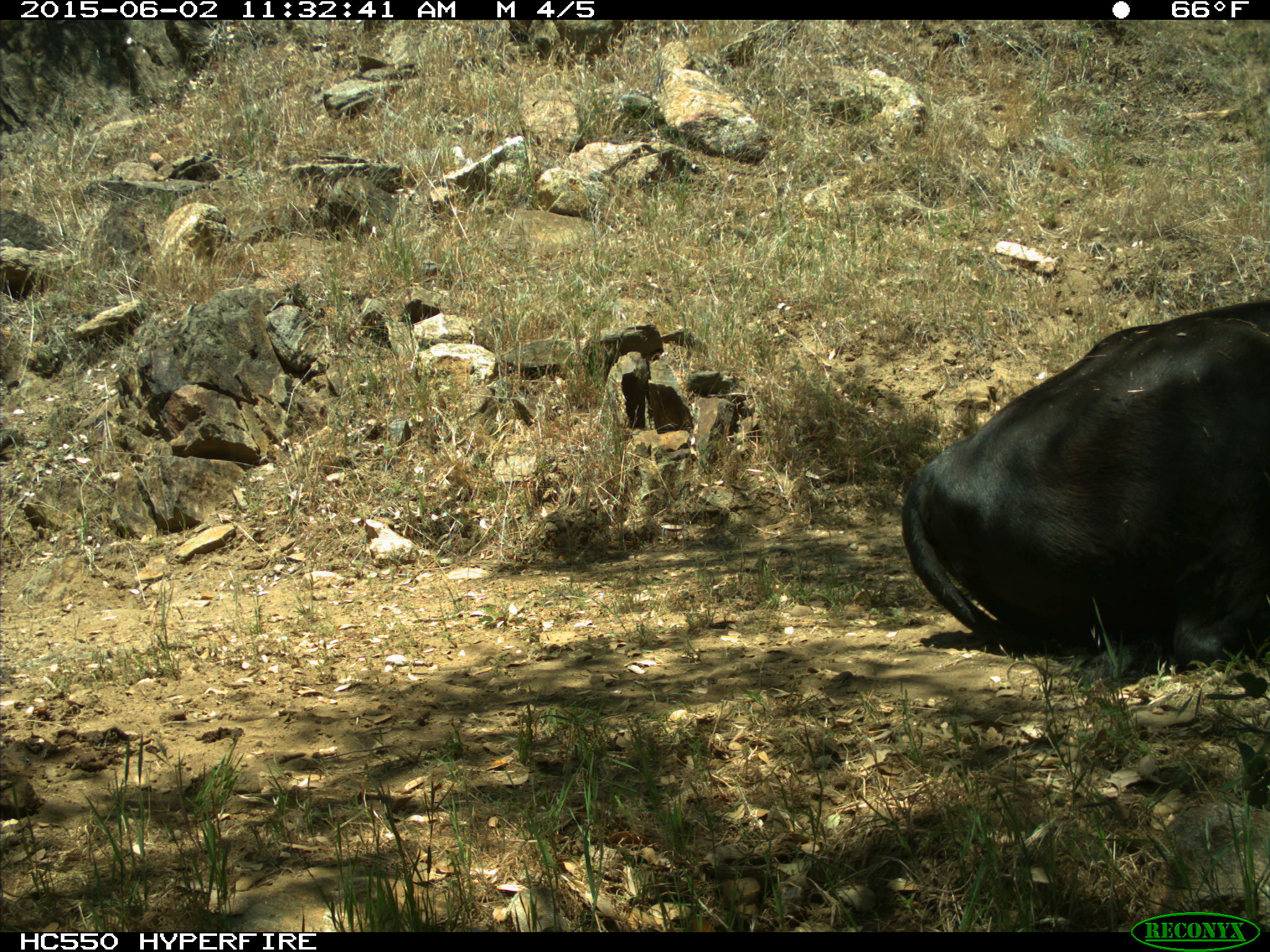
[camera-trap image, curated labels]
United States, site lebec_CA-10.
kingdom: Animalia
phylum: Chordata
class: Mammalia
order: Artiodactyla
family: Bovidae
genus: Bos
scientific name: Bos taurus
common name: domestic cow